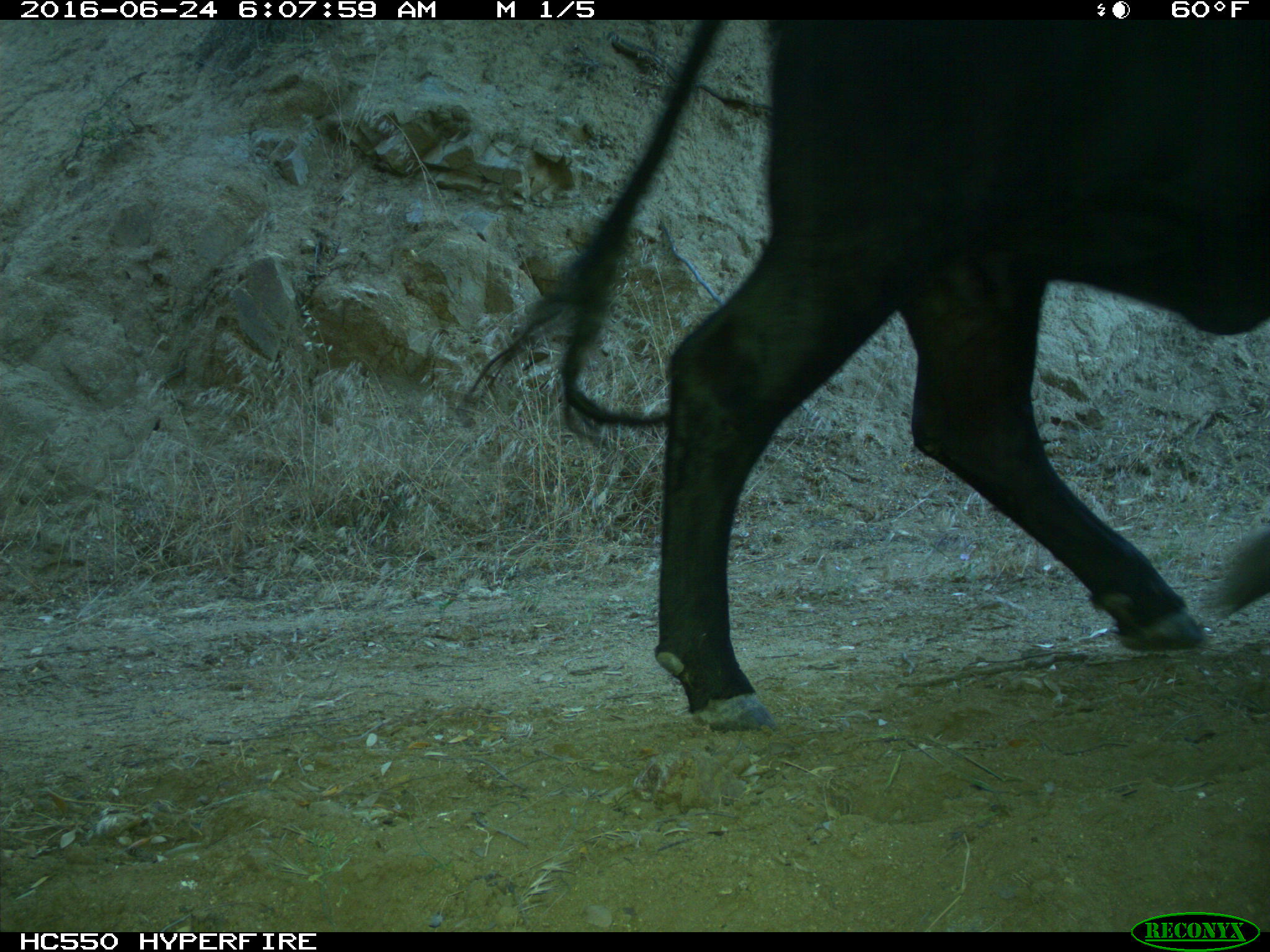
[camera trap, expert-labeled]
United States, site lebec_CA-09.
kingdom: Animalia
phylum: Chordata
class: Mammalia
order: Artiodactyla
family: Bovidae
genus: Bos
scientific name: Bos taurus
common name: domestic cow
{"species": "Bos taurus (domestic cow)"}